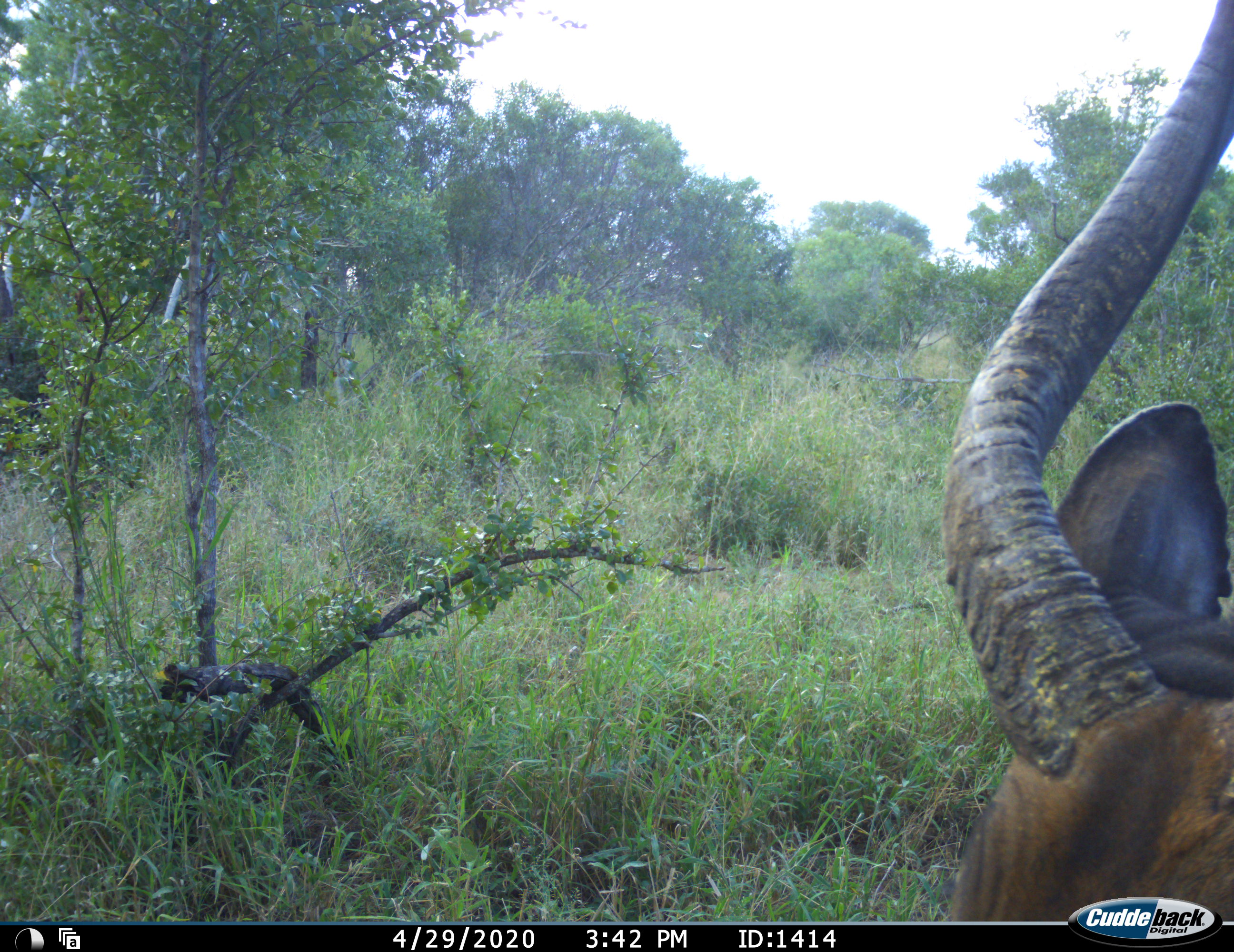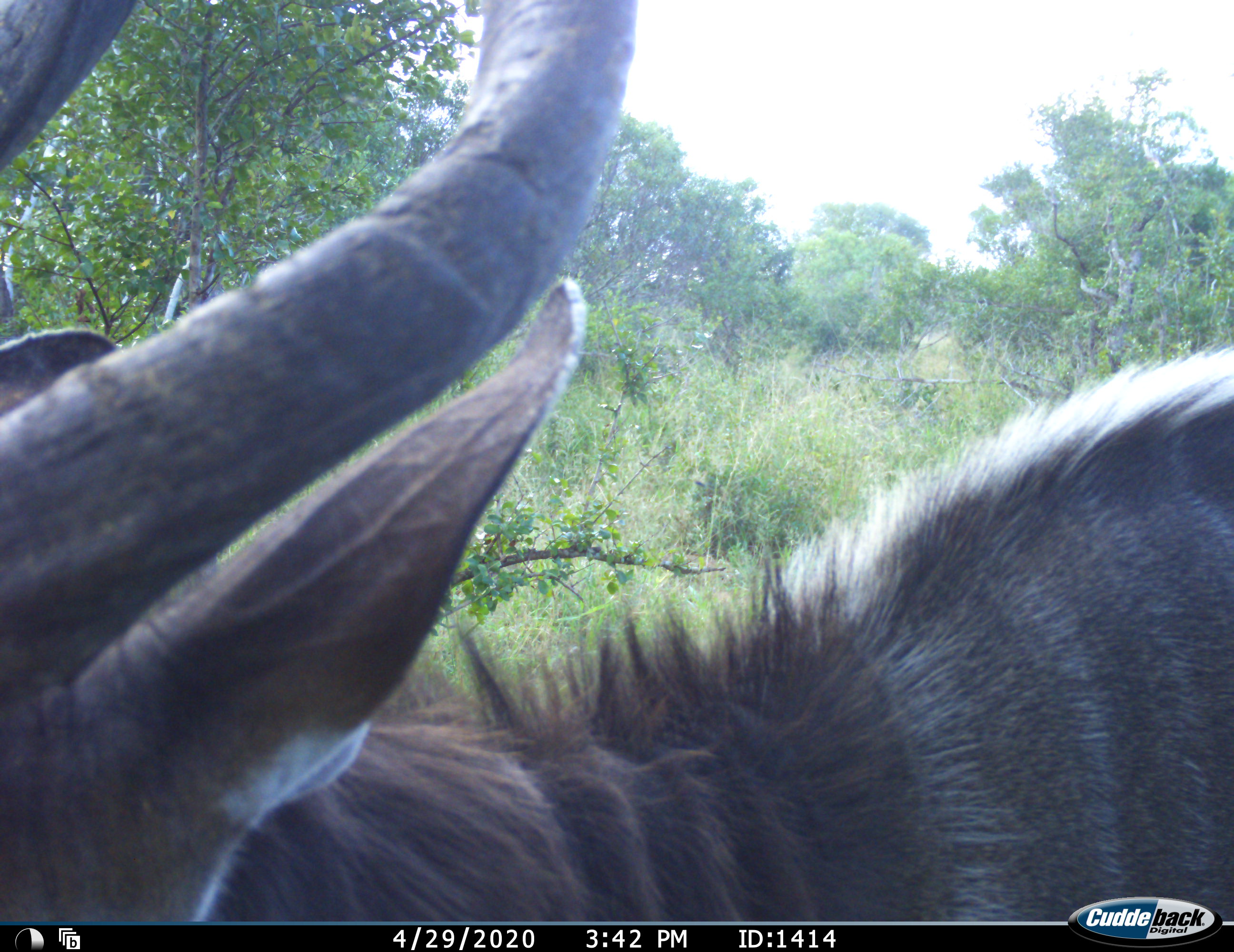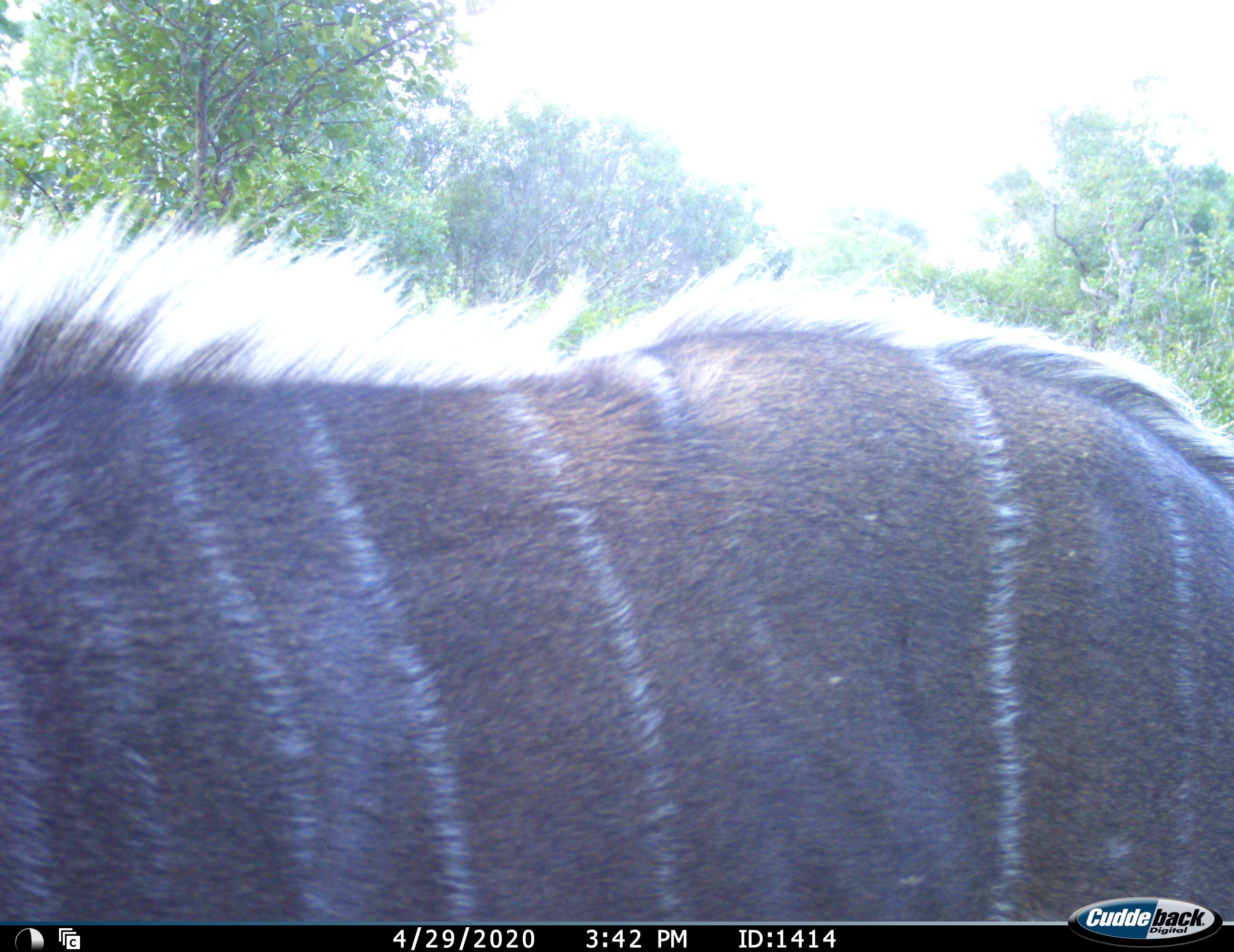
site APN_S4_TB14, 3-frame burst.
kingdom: Animalia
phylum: Chordata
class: Mammalia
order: Artiodactyla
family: Bovidae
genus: Tragelaphus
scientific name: Tragelaphus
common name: kudu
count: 1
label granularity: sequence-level